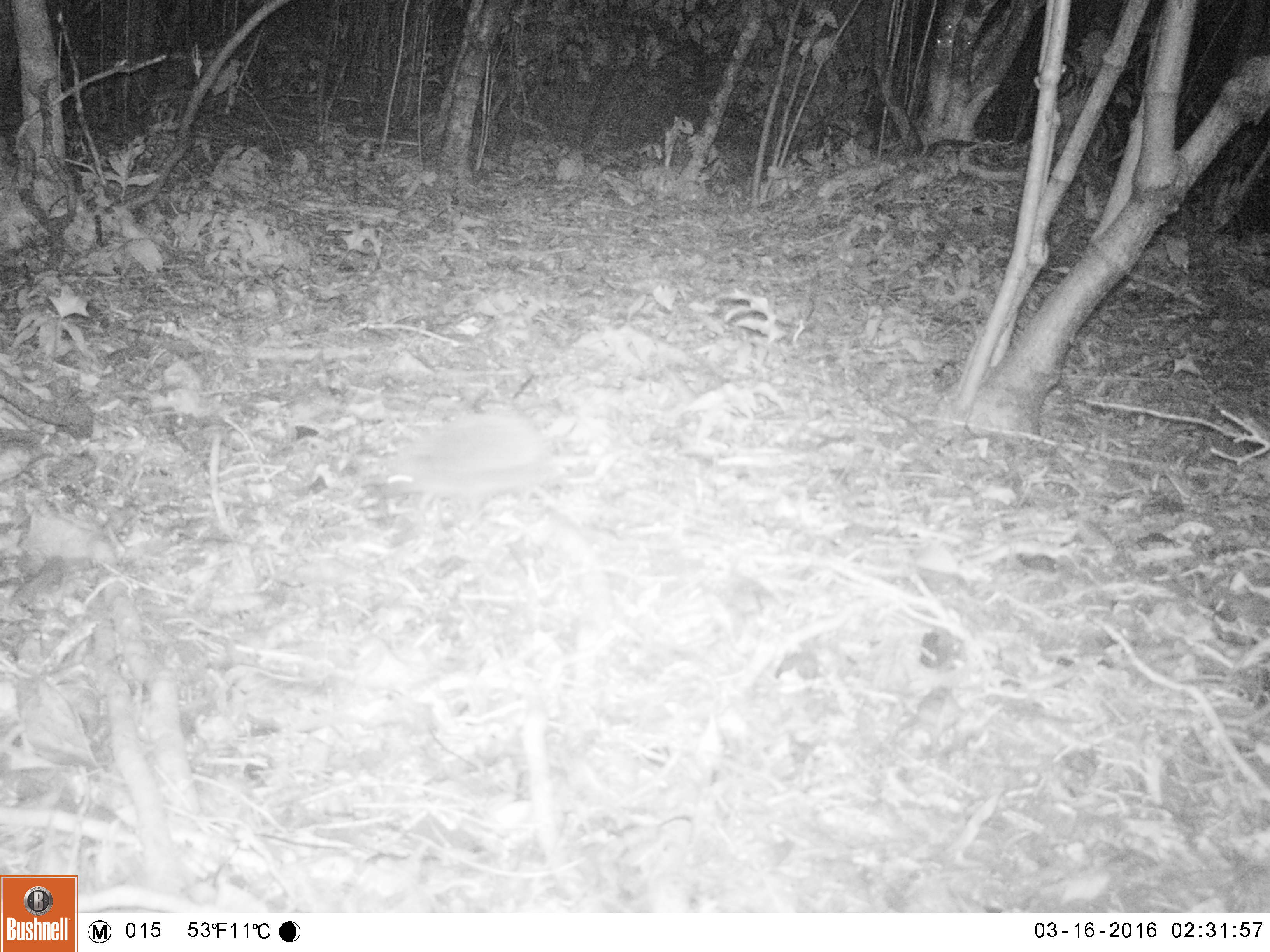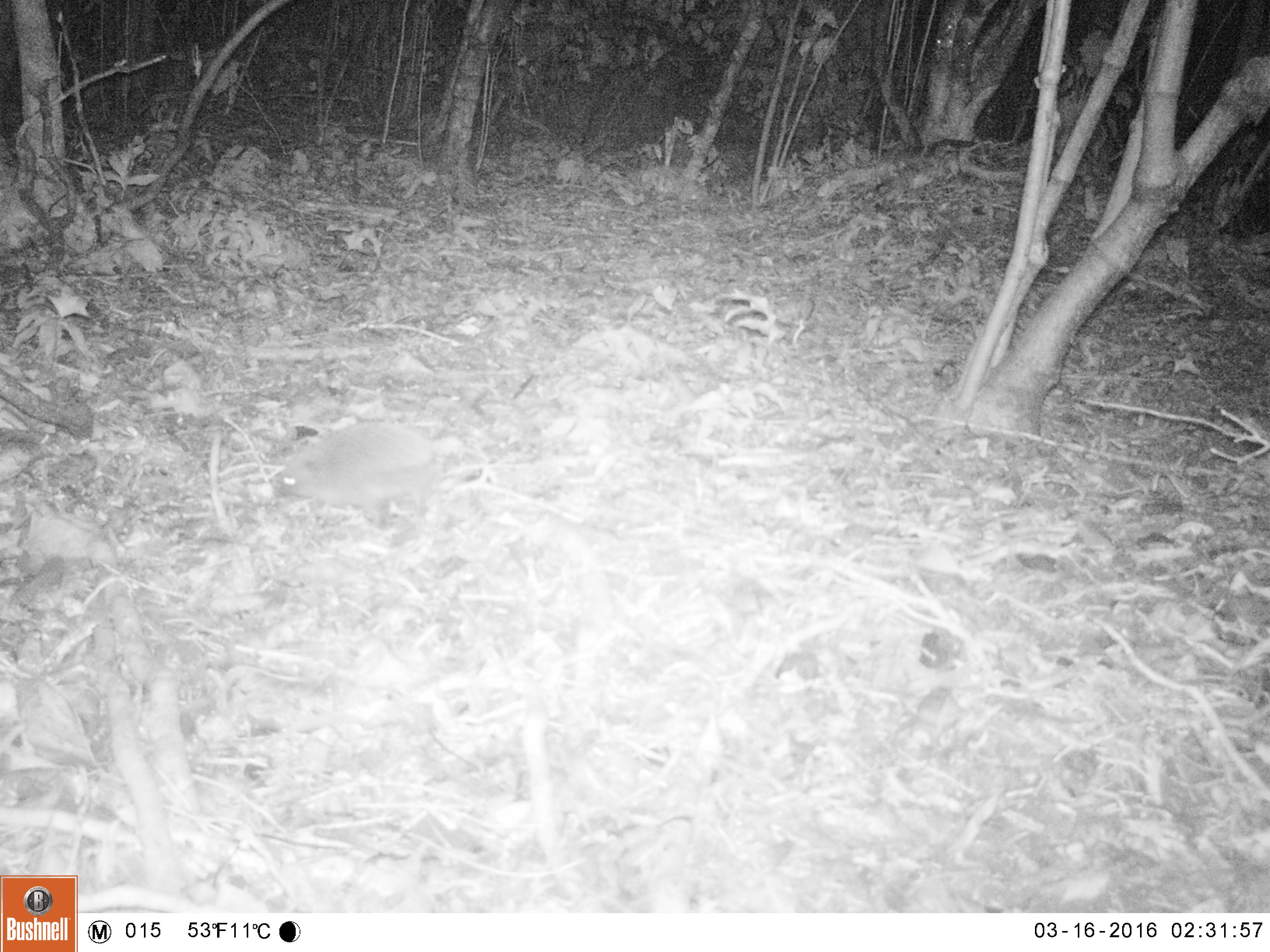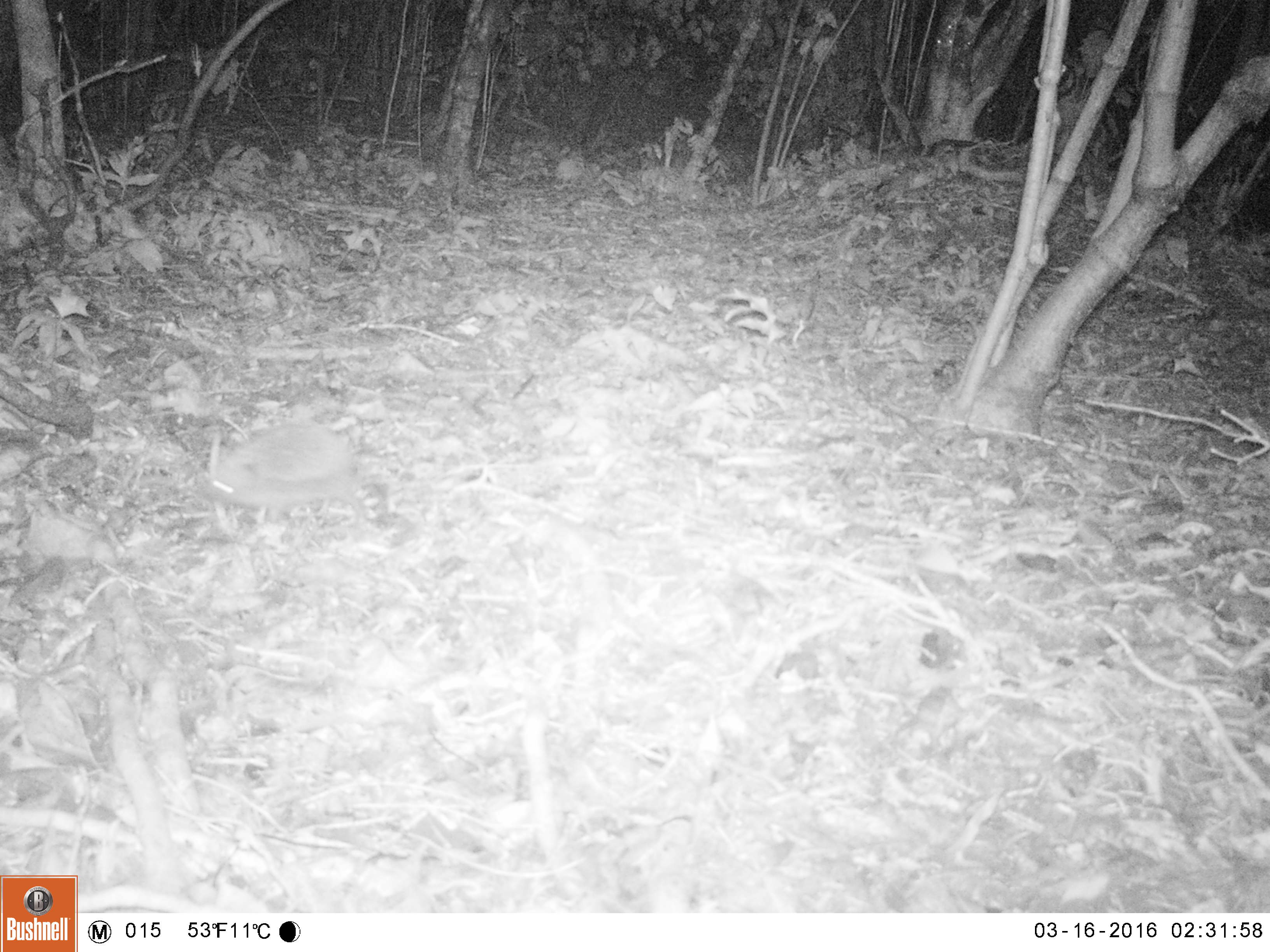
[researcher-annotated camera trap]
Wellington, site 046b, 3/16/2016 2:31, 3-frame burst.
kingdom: Animalia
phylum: Chordata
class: Mammalia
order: Eulipotyphla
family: Erinaceidae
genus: Erinaceus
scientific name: Erinaceus europaeus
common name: hedgehog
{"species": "hedgehog (Erinaceus europaeus)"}